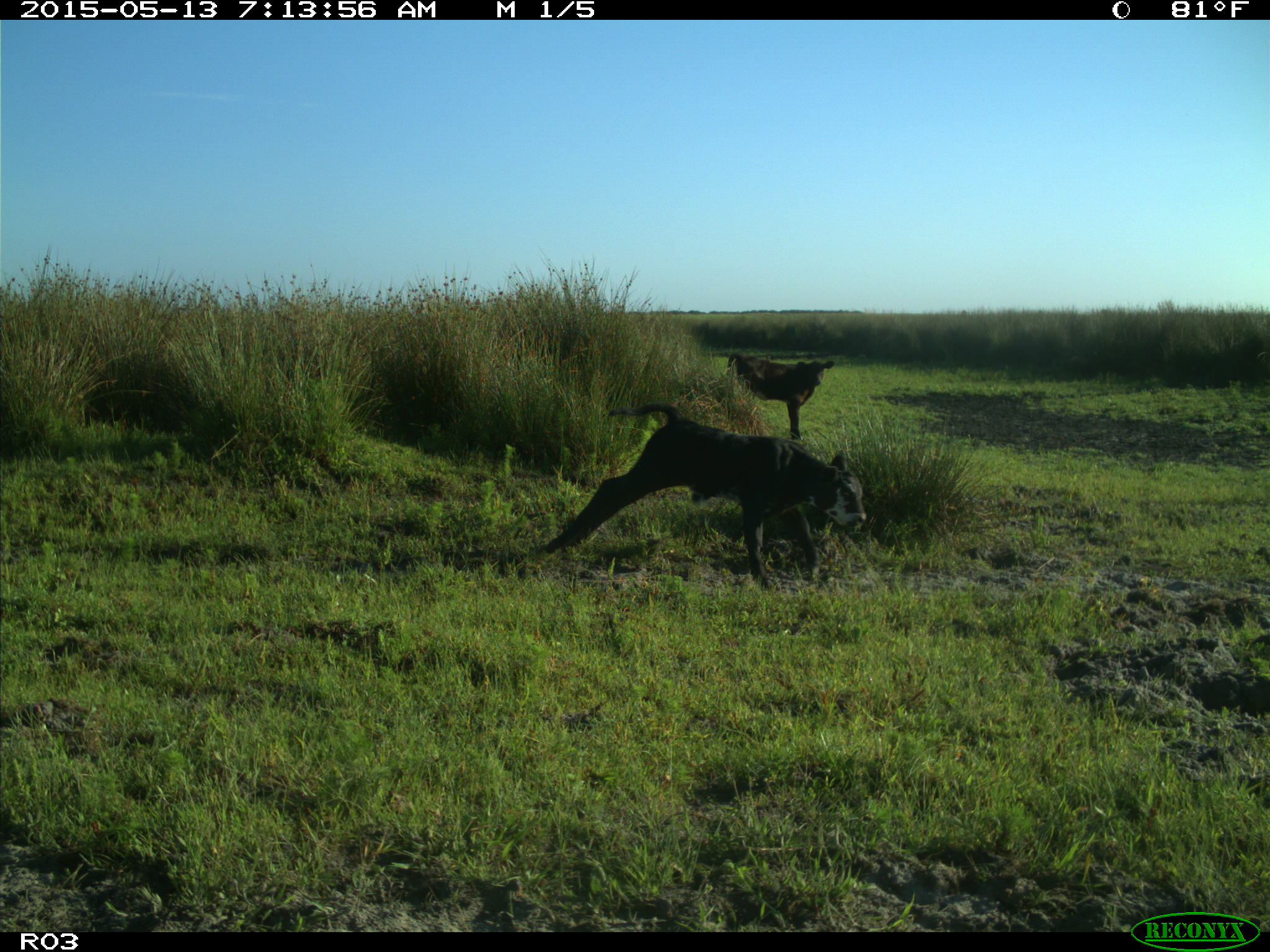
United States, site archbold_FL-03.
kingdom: Animalia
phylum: Chordata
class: Mammalia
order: Artiodactyla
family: Bovidae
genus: Bos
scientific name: Bos taurus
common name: domestic cow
Bos taurus (domestic cow).